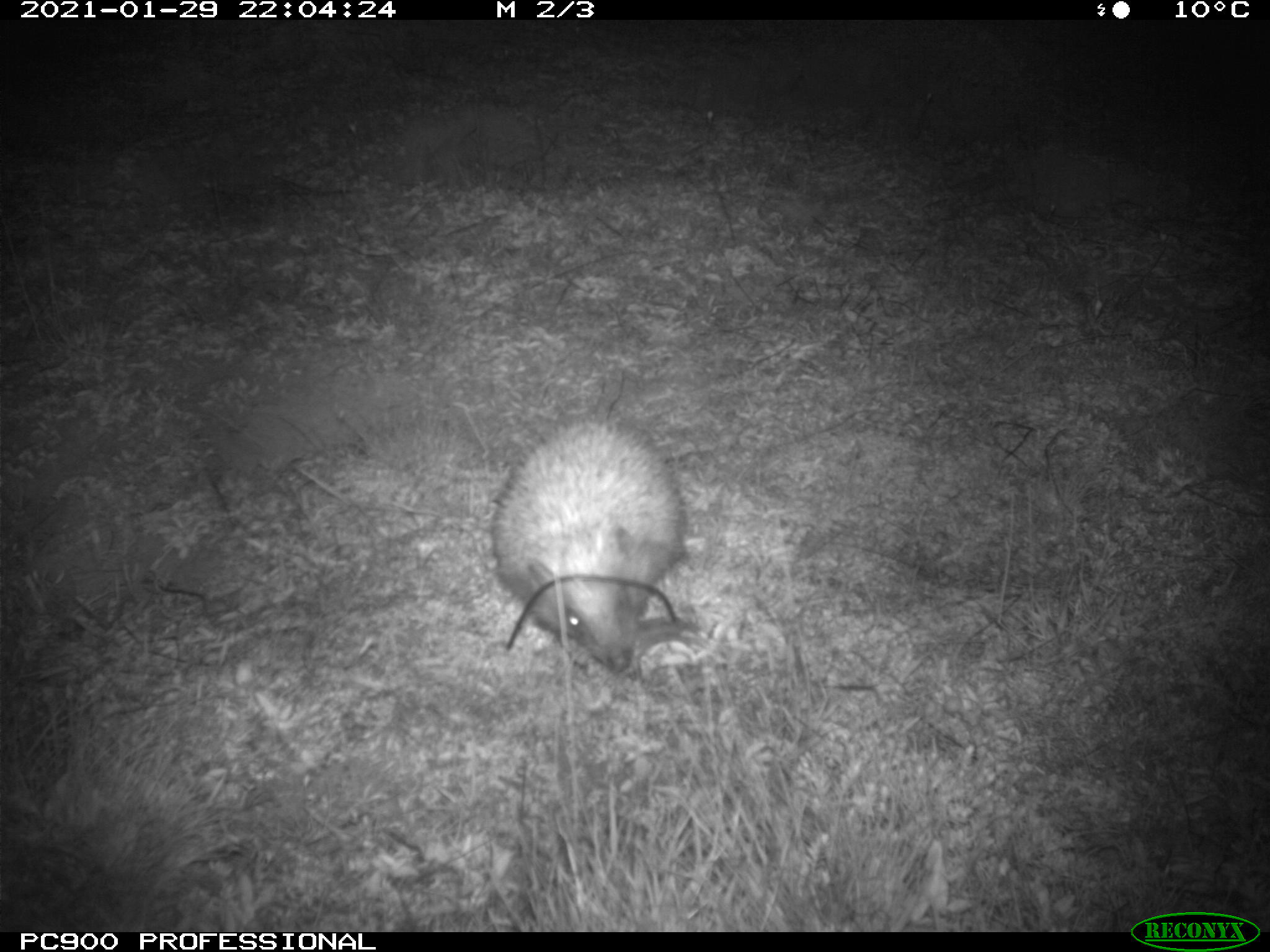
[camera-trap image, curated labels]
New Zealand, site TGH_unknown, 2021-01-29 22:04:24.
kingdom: Animalia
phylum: Chordata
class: Mammalia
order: Eulipotyphla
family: Erinaceidae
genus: Erinaceus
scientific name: Erinaceus europaeus europaeus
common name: european hedgehog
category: hedgehog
Hedgehog (european hedgehog) (Erinaceus europaeus europaeus).